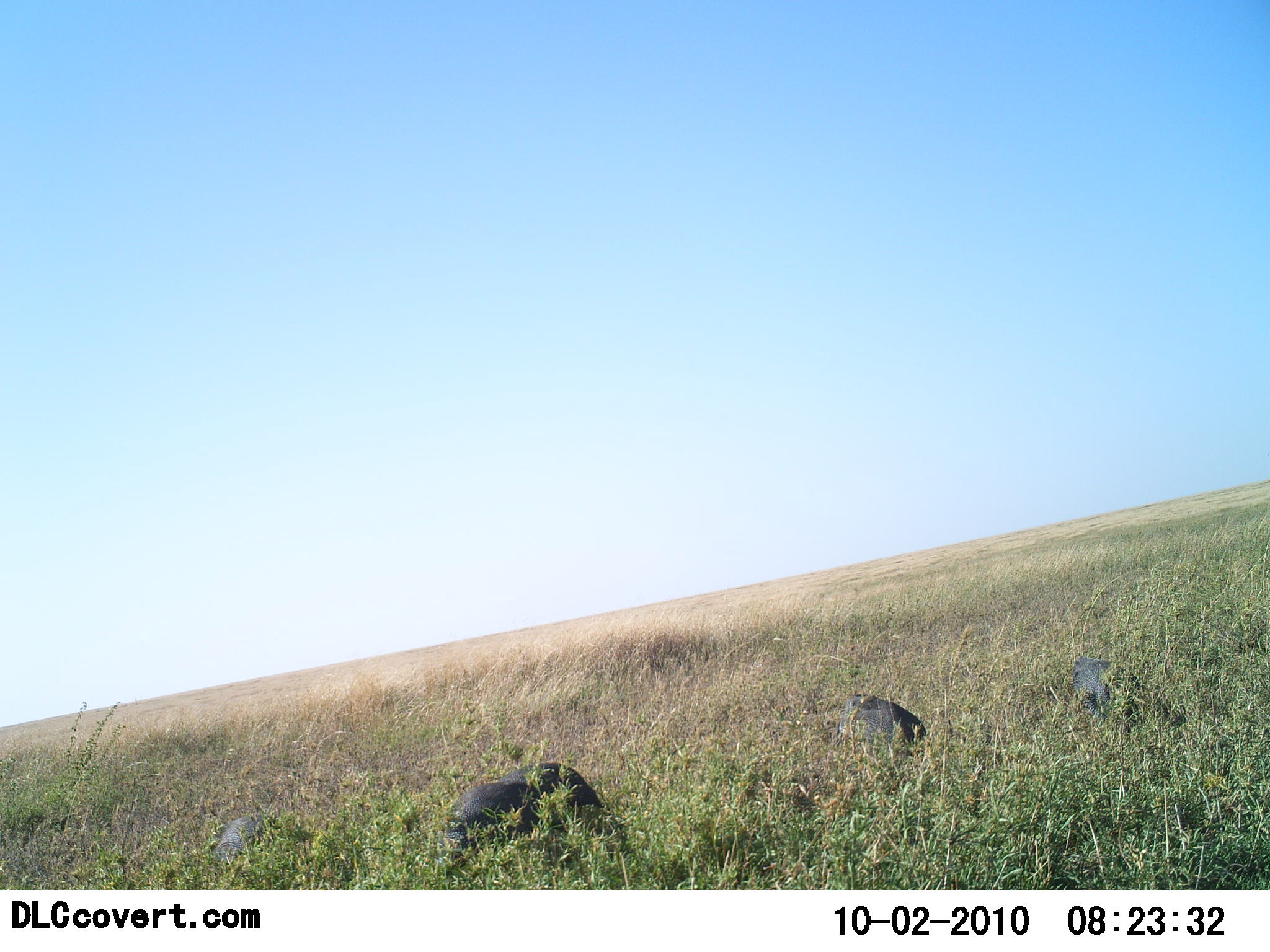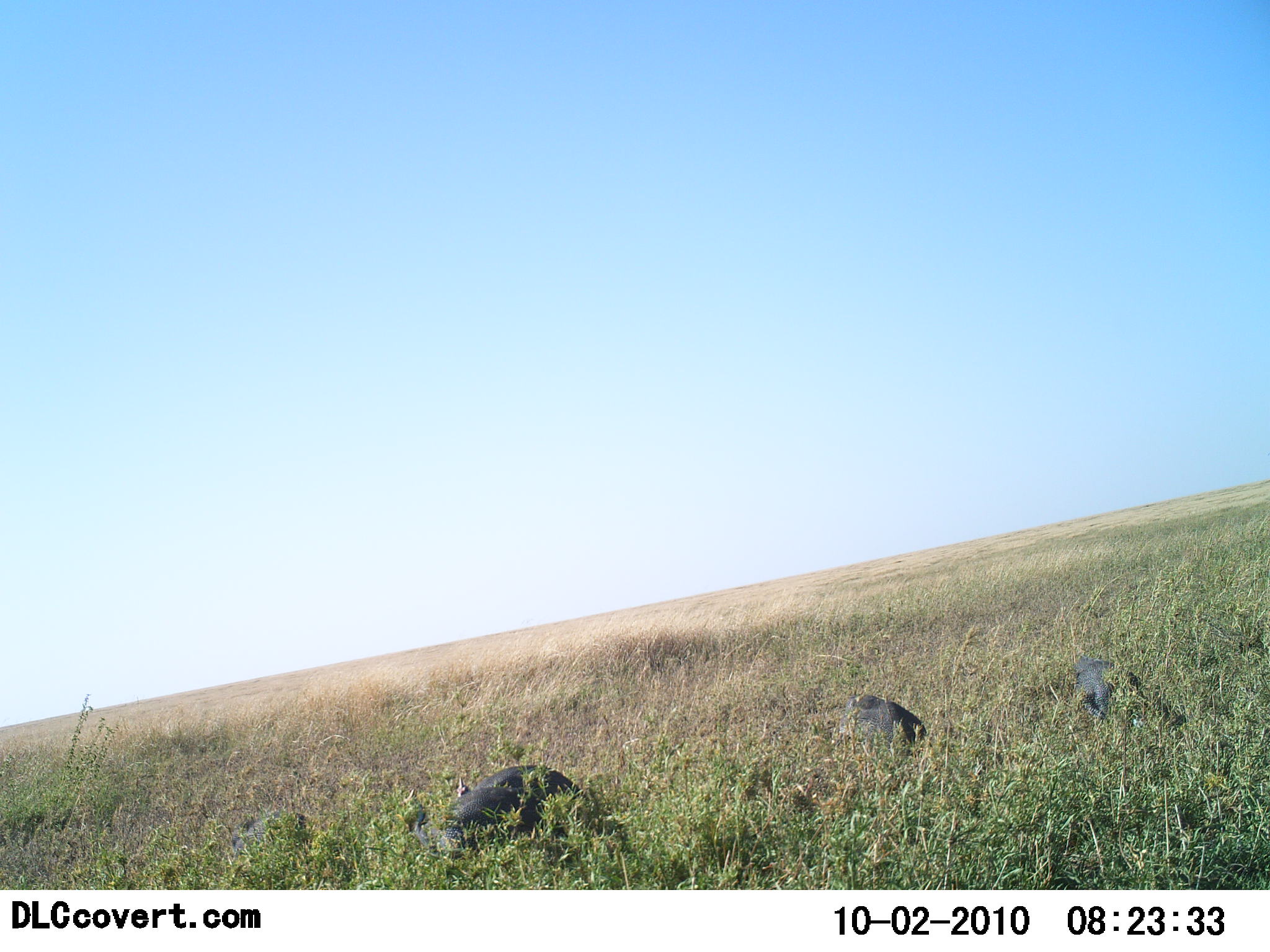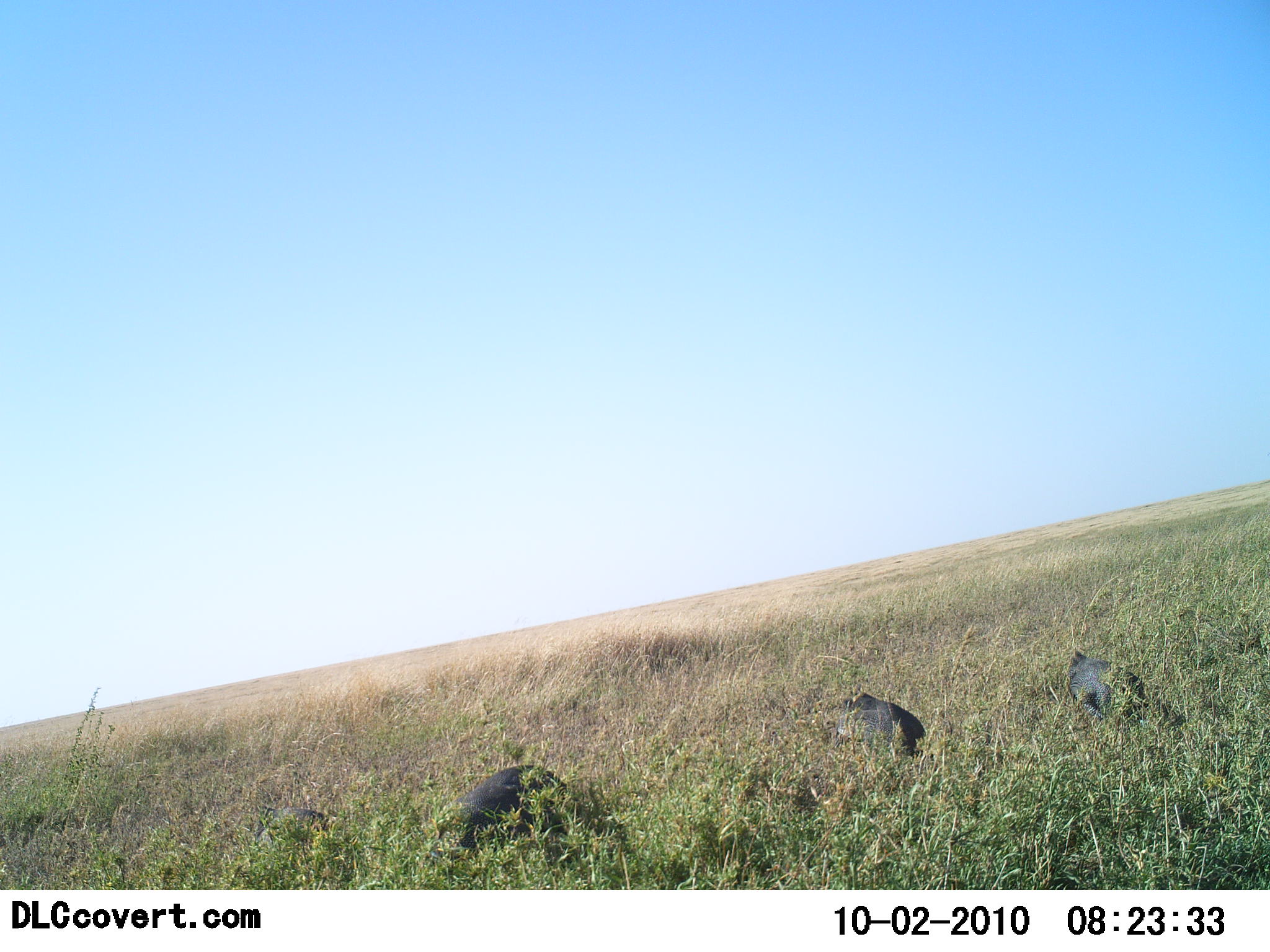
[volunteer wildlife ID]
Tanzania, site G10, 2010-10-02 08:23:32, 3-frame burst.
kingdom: Animalia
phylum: Chordata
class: Aves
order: Galliformes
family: Numididae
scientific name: Numididae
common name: guinea fowl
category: guineafowl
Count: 4.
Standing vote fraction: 38%.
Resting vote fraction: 0%.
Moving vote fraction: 12%.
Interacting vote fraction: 0%.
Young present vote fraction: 0%.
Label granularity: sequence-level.